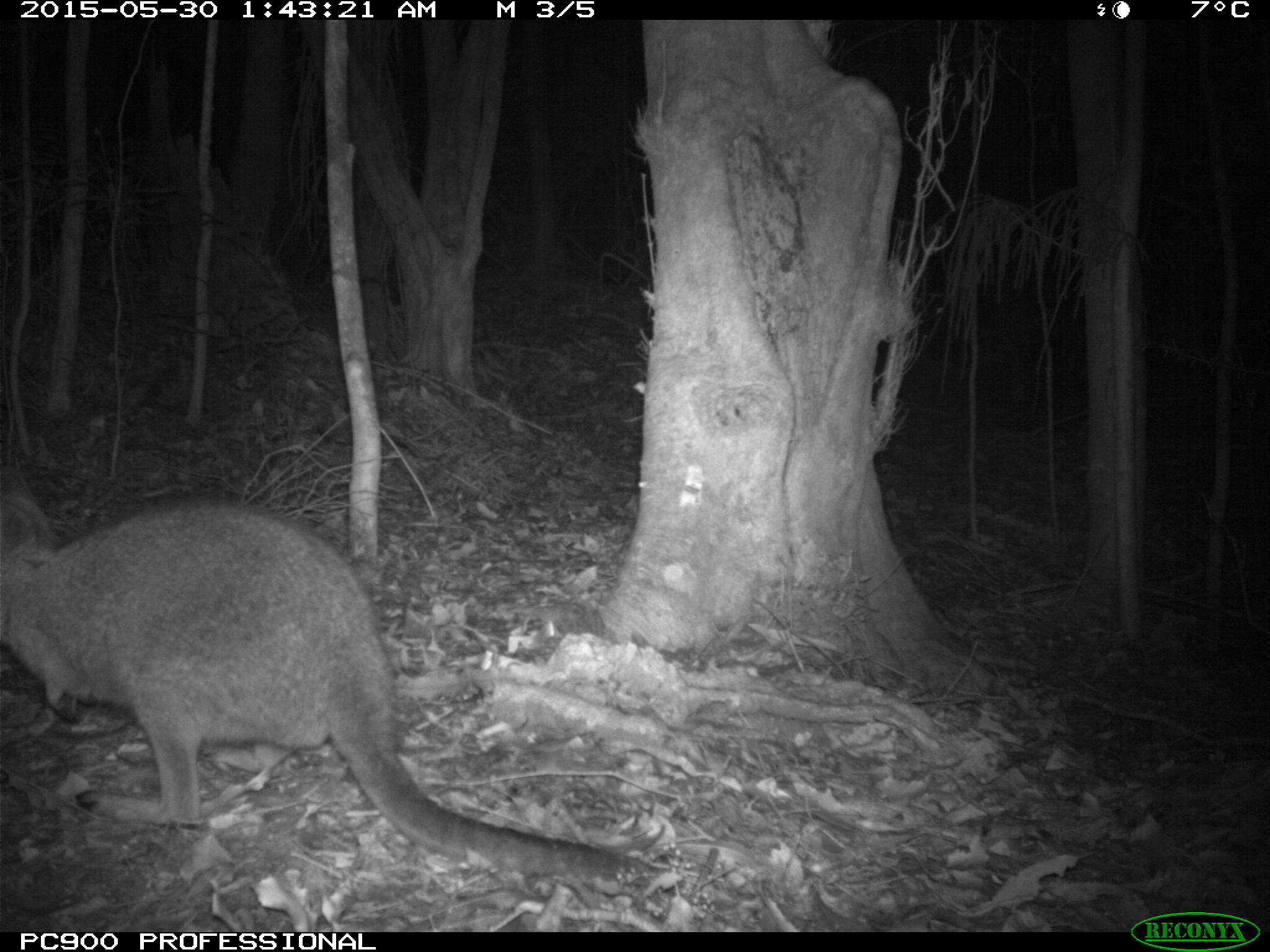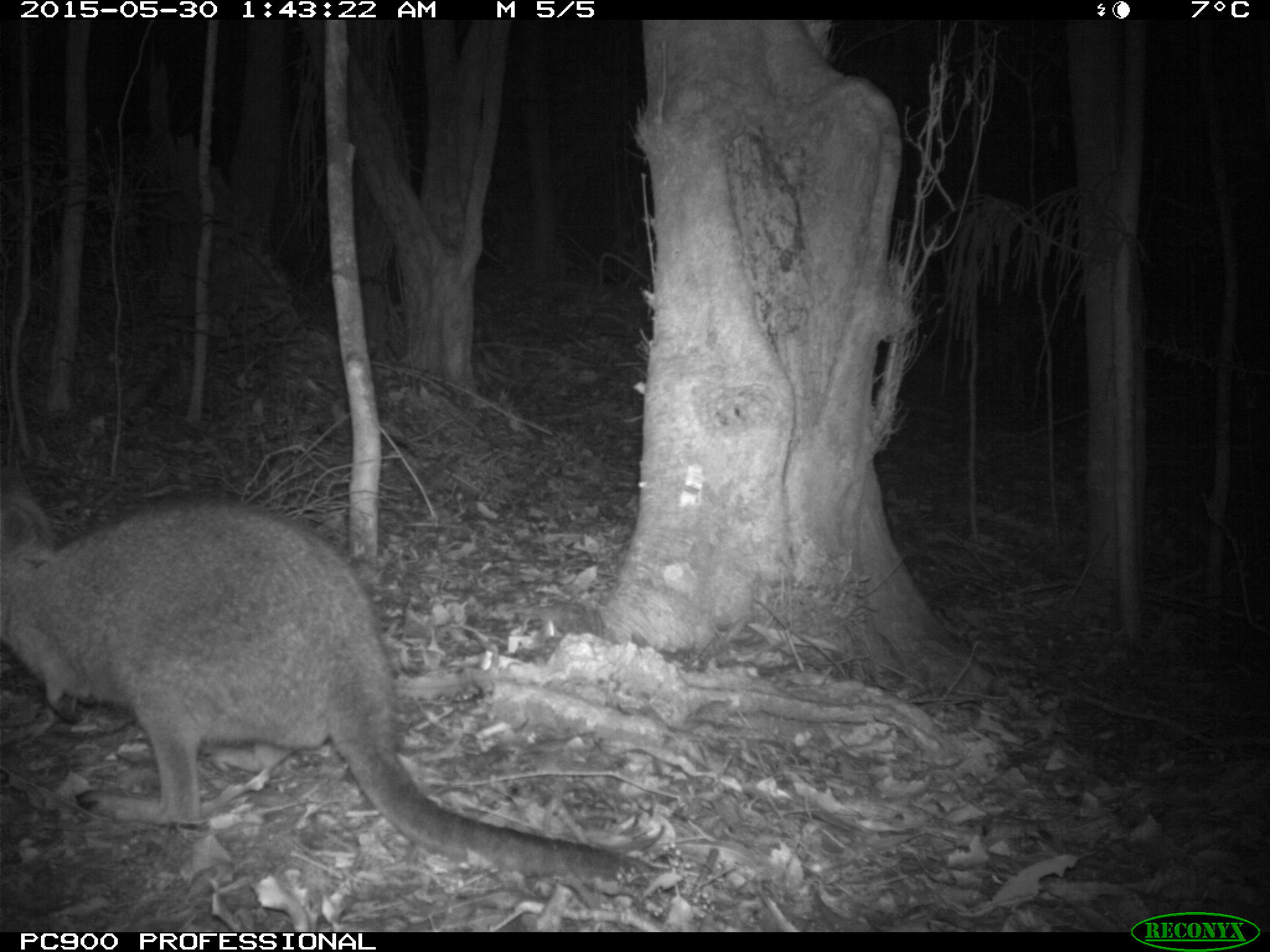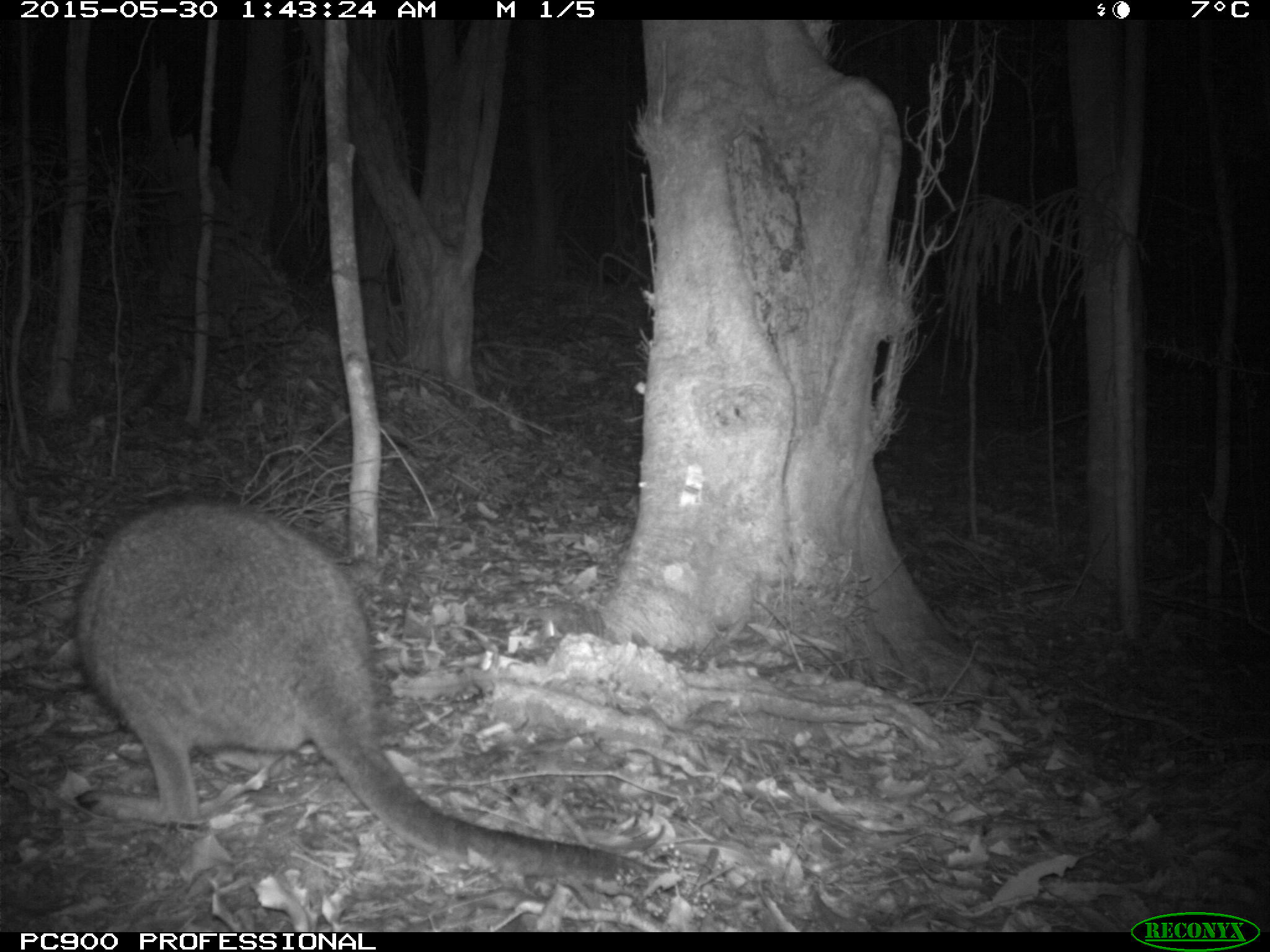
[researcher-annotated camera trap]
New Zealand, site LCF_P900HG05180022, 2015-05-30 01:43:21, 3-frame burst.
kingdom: Animalia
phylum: Chordata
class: Mammalia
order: Diprotodontia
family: Macropodidae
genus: Notamacropus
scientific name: Notamacropus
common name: wallaby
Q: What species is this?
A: Wallaby (Notamacropus).